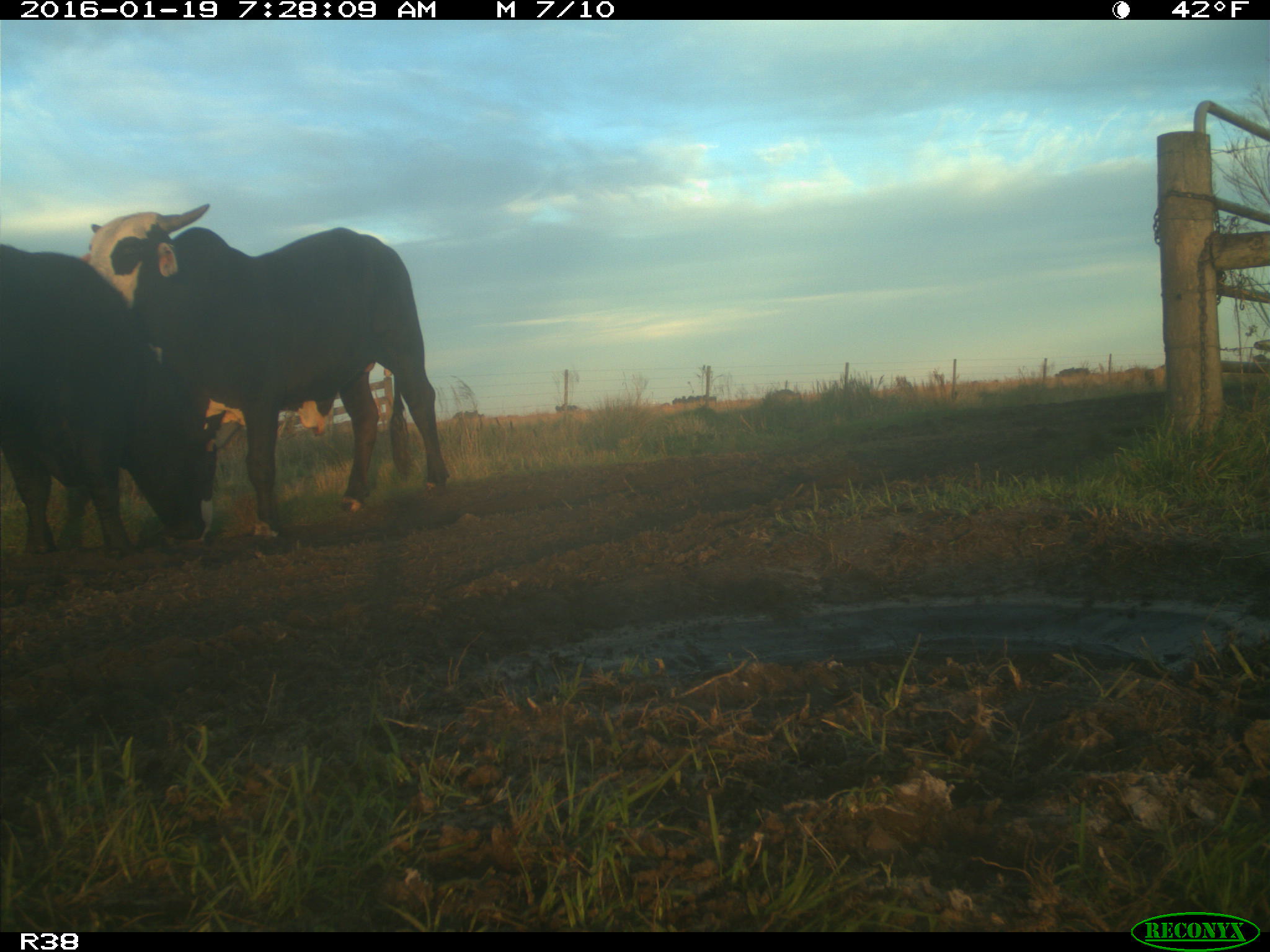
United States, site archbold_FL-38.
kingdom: Animalia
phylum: Chordata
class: Mammalia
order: Artiodactyla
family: Bovidae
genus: Bos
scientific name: Bos taurus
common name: domestic cow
Bos taurus (domestic cow).